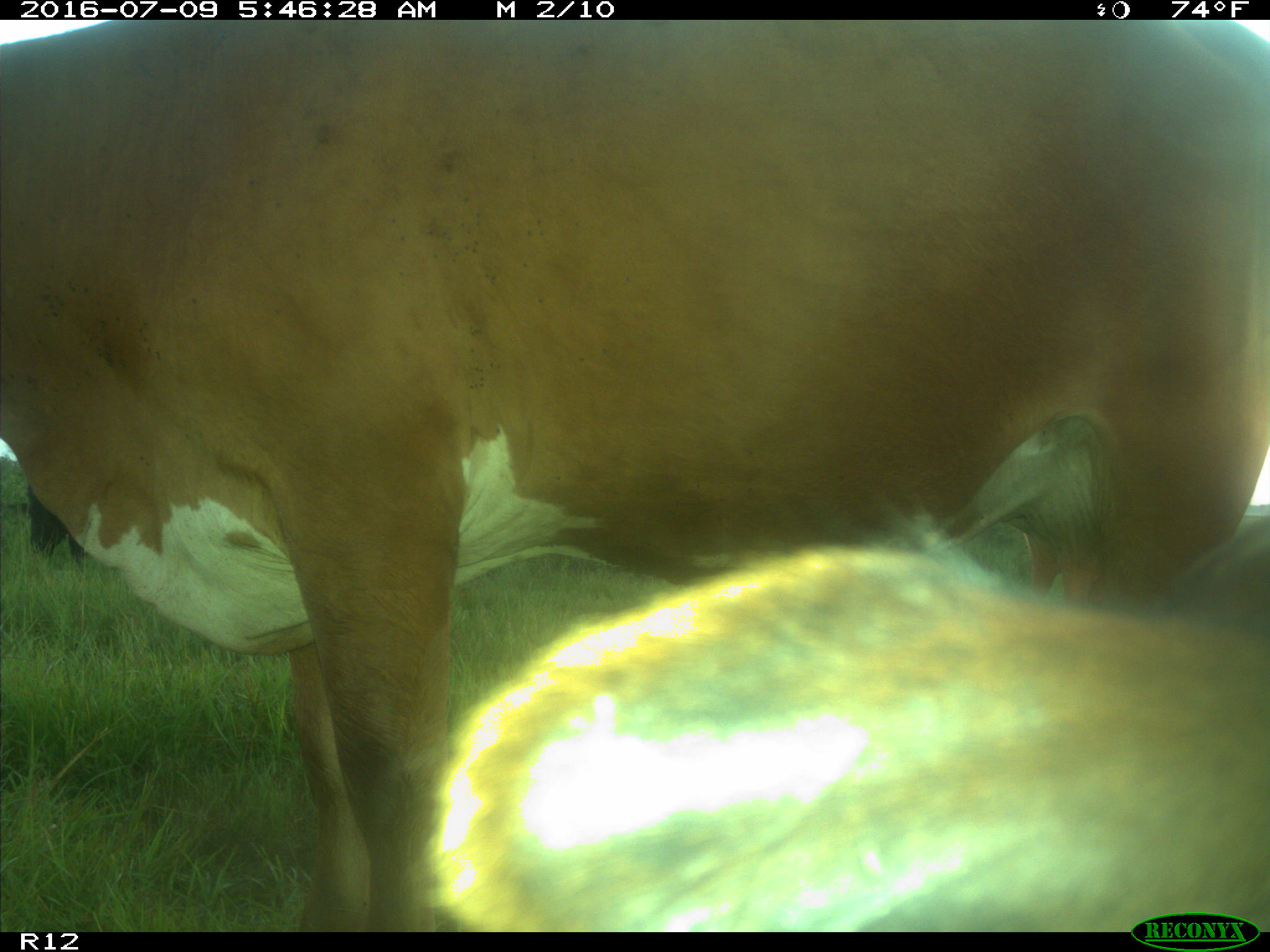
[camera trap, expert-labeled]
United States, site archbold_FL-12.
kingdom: Animalia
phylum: Chordata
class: Mammalia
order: Artiodactyla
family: Bovidae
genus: Bos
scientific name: Bos taurus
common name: domestic cow